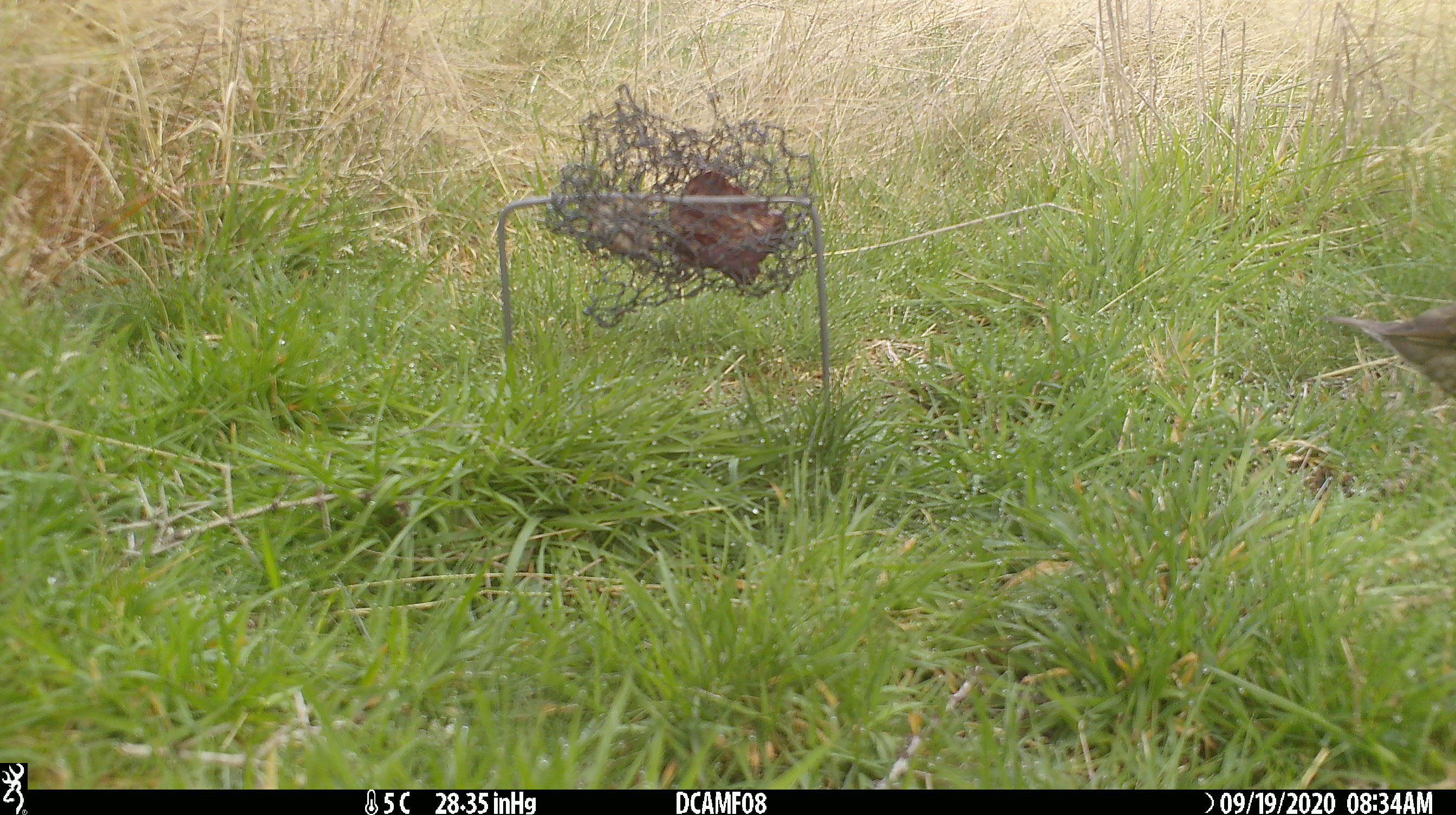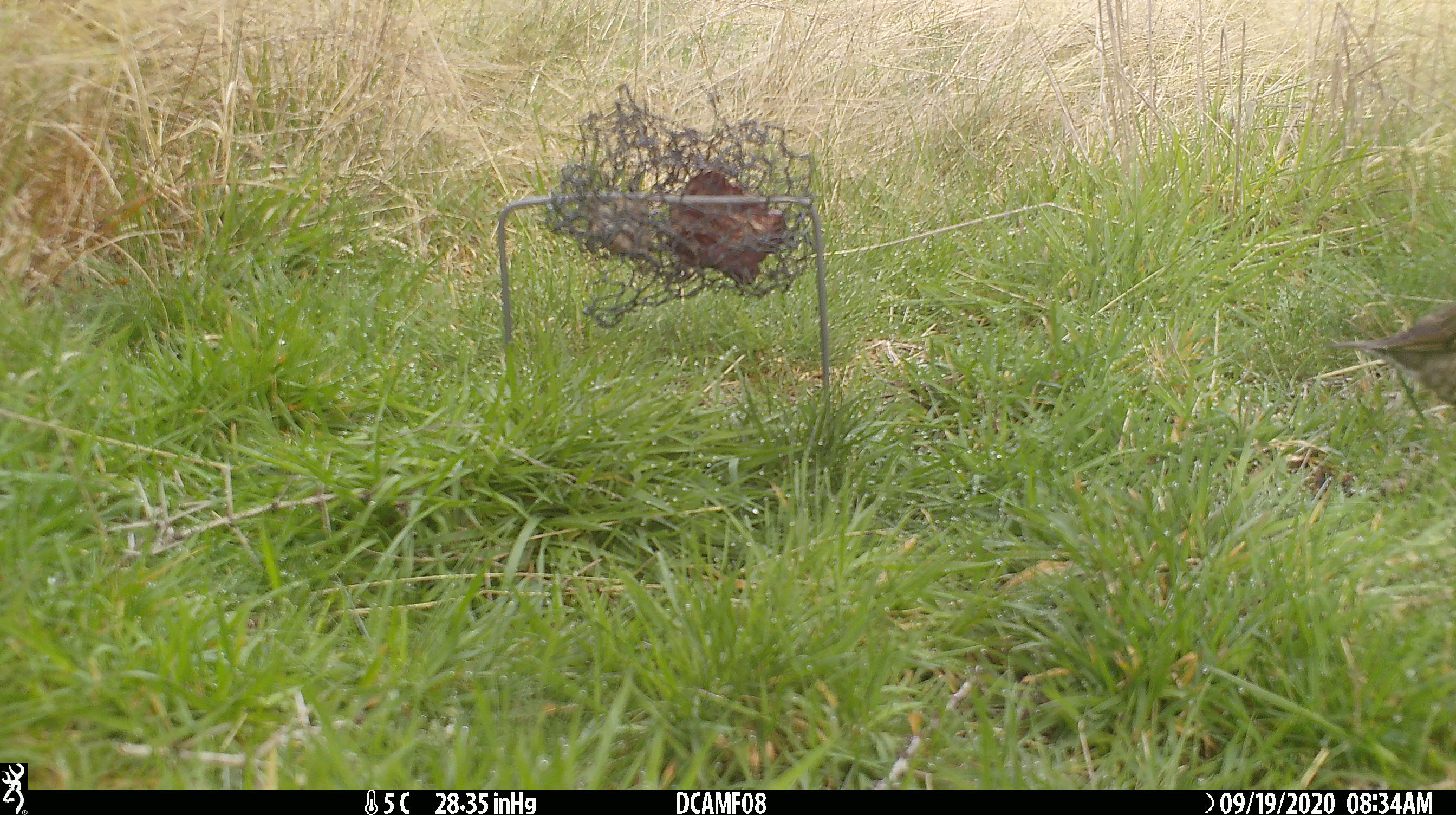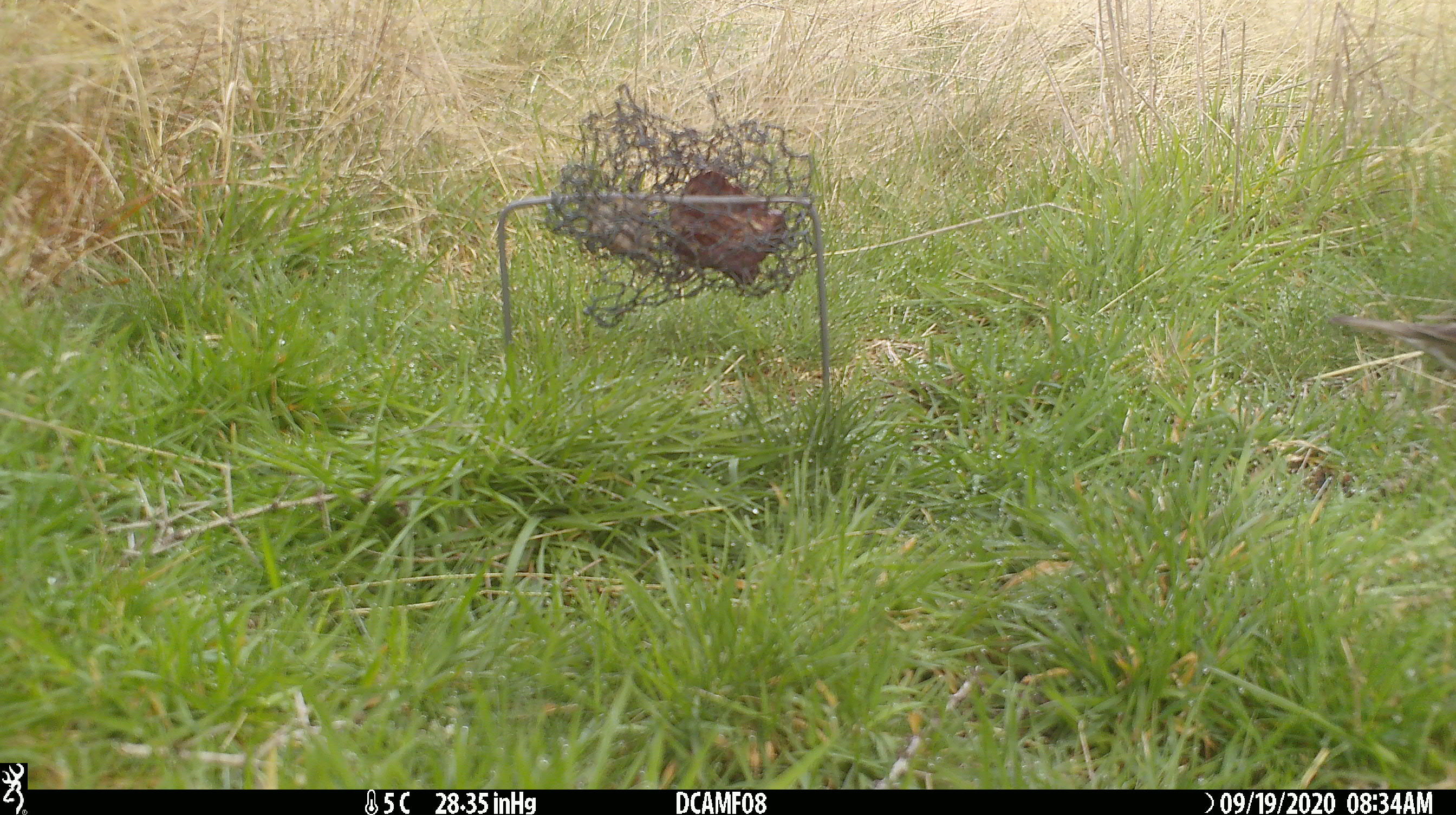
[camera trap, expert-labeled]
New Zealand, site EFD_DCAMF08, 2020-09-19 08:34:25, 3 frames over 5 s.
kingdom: Animalia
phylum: Chordata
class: Aves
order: Passeriformes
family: Turdidae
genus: Turdus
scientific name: Turdus philomelos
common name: song thrush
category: thrush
Thrush (song thrush) (Turdus philomelos).